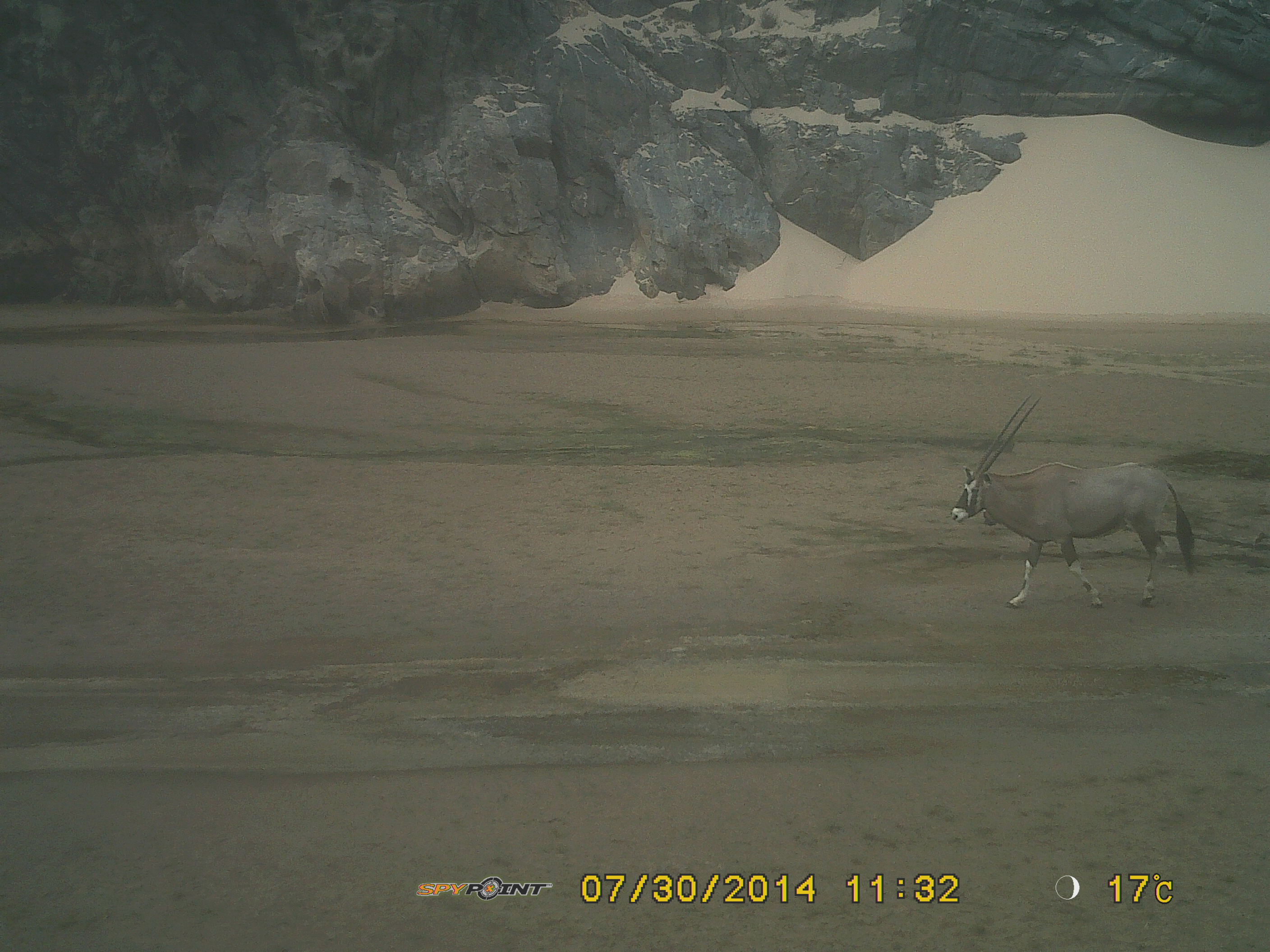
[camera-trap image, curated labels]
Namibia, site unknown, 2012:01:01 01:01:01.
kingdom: Animalia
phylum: Chordata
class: Mammalia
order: Artiodactyla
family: Bovidae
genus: Oryx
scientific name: Oryx gazella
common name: gemsbok